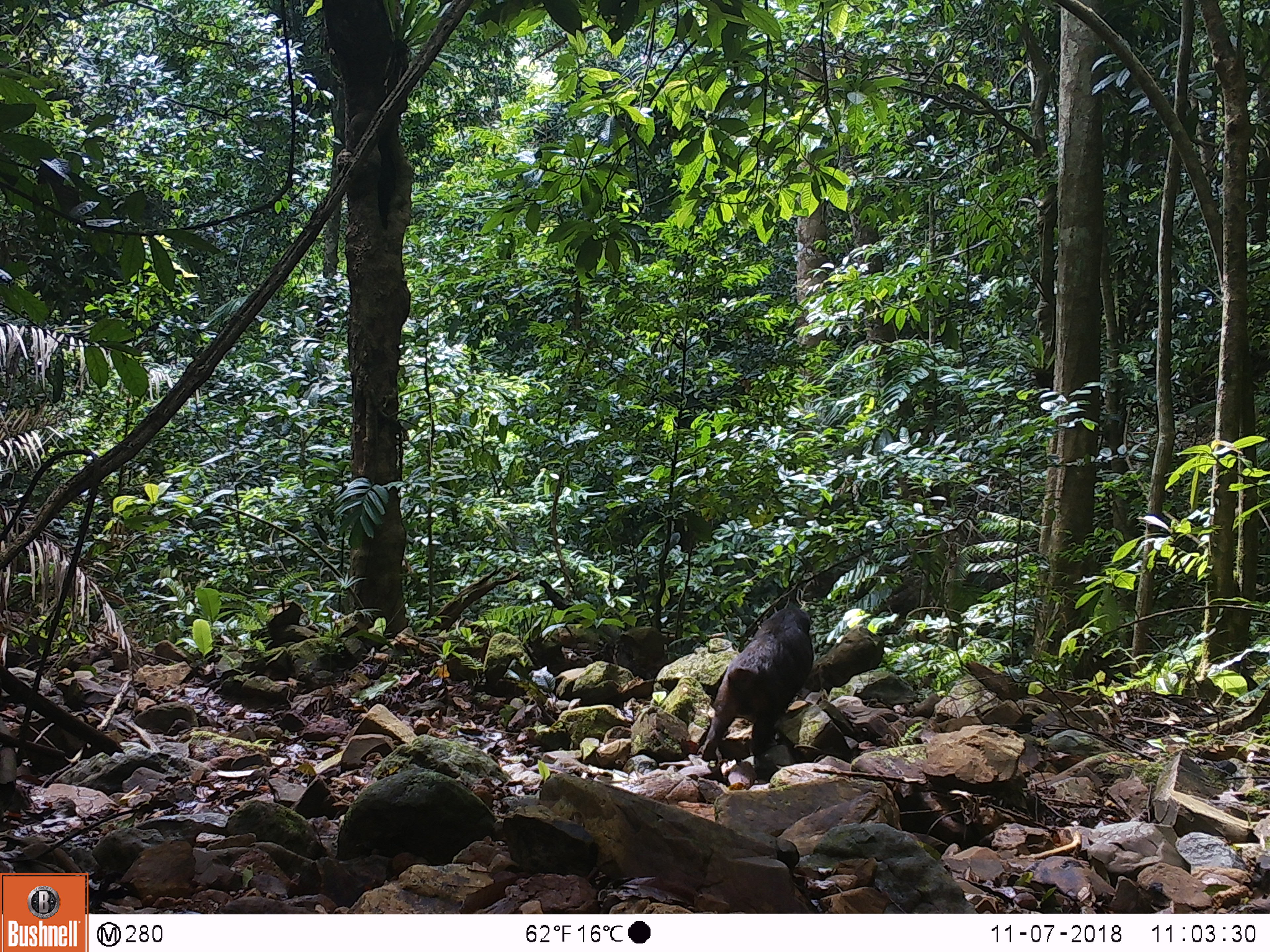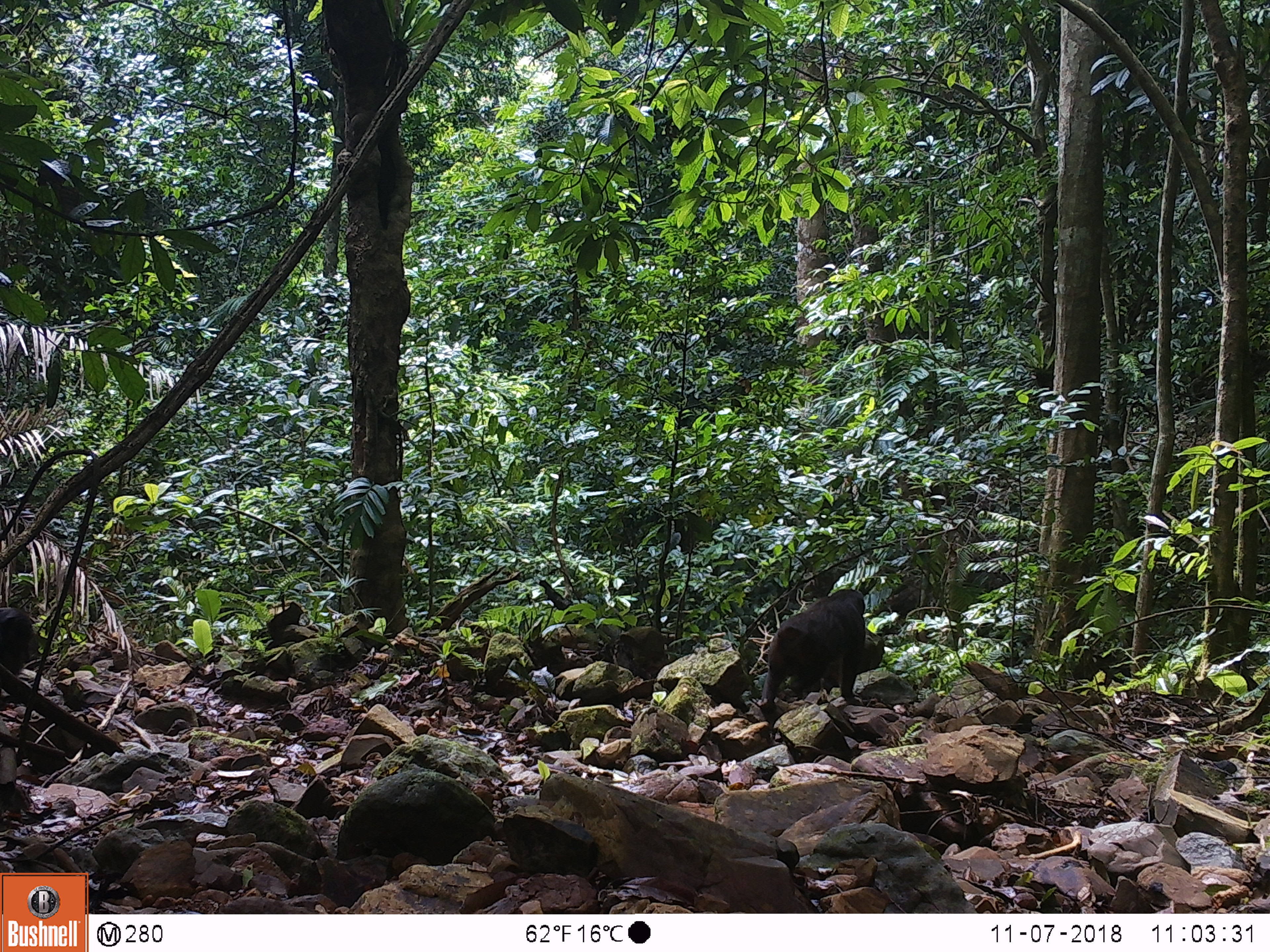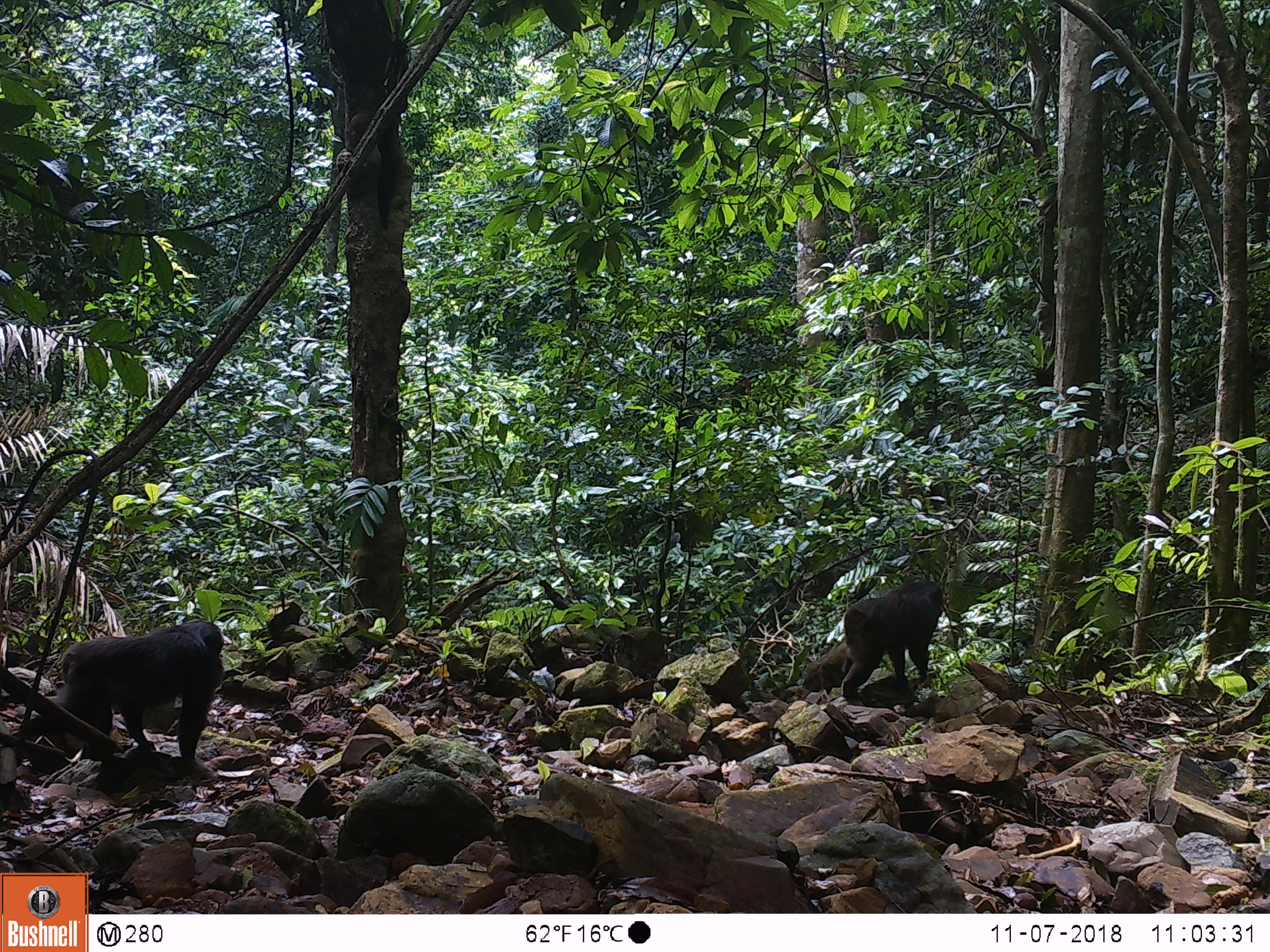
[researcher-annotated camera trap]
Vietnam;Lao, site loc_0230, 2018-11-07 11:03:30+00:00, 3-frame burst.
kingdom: Animalia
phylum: Chordata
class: Mammalia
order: Primates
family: Cercopithecidae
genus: Macaca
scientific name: Macaca arctoides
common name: stump-tailed macaque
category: stump tailed macaque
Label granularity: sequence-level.